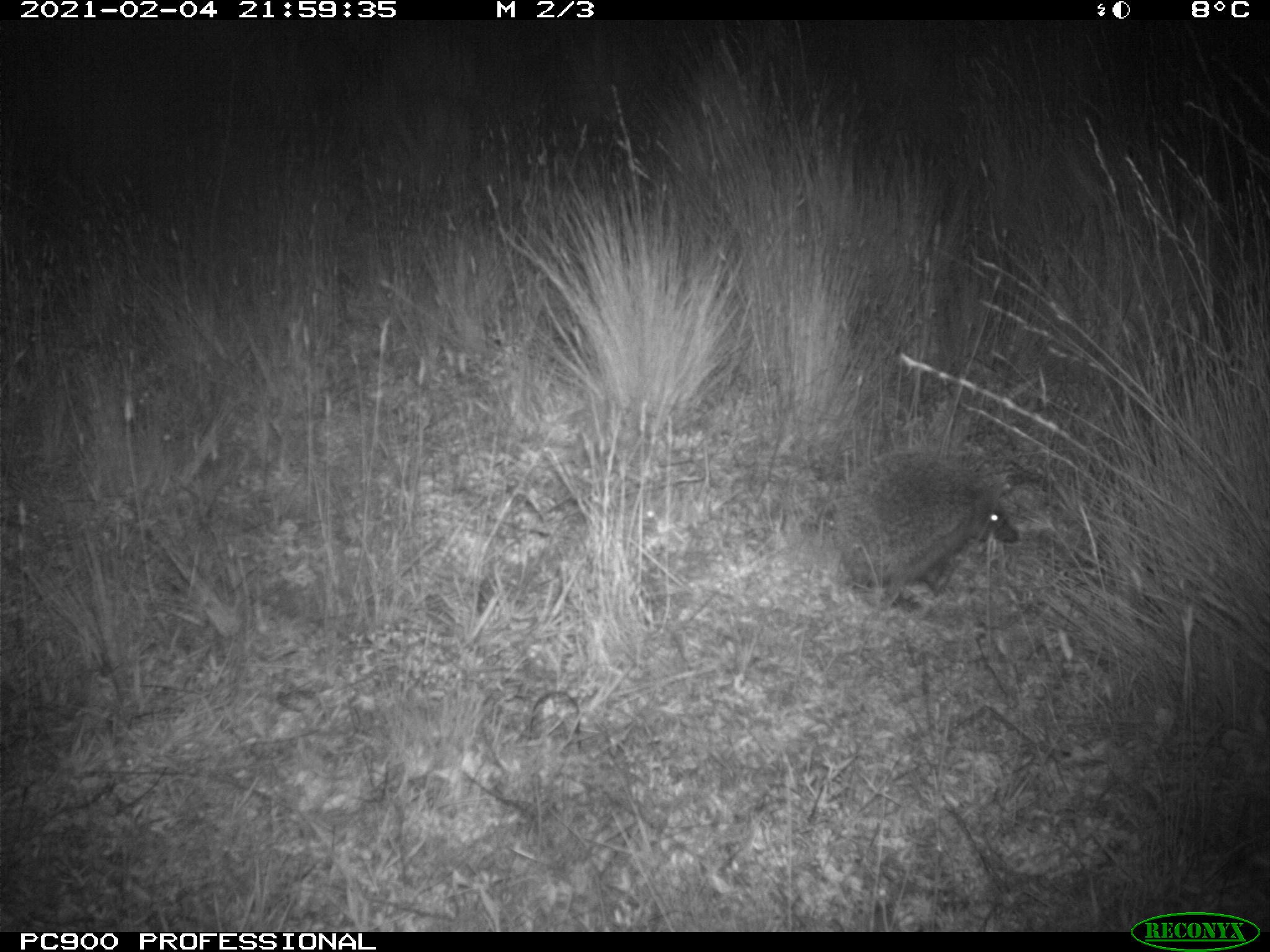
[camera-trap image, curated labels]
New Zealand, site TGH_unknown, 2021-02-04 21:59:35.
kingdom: Animalia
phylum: Chordata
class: Mammalia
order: Eulipotyphla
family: Erinaceidae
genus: Erinaceus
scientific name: Erinaceus europaeus europaeus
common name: european hedgehog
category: hedgehog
Hedgehog (european hedgehog) (Erinaceus europaeus europaeus).